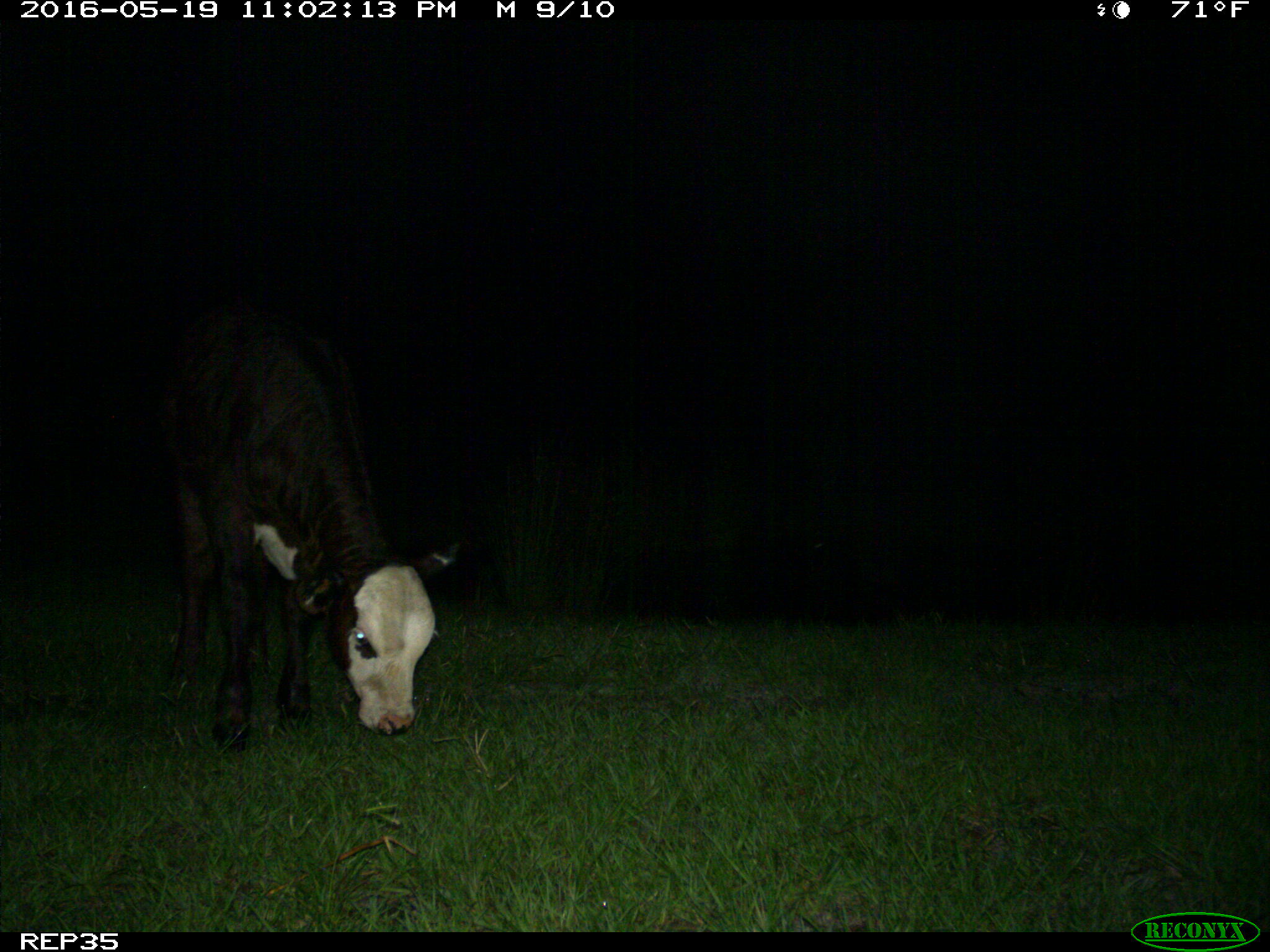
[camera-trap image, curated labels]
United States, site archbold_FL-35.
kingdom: Animalia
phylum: Chordata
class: Mammalia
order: Artiodactyla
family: Bovidae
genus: Bos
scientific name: Bos taurus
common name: domestic cow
Bos taurus (domestic cow).